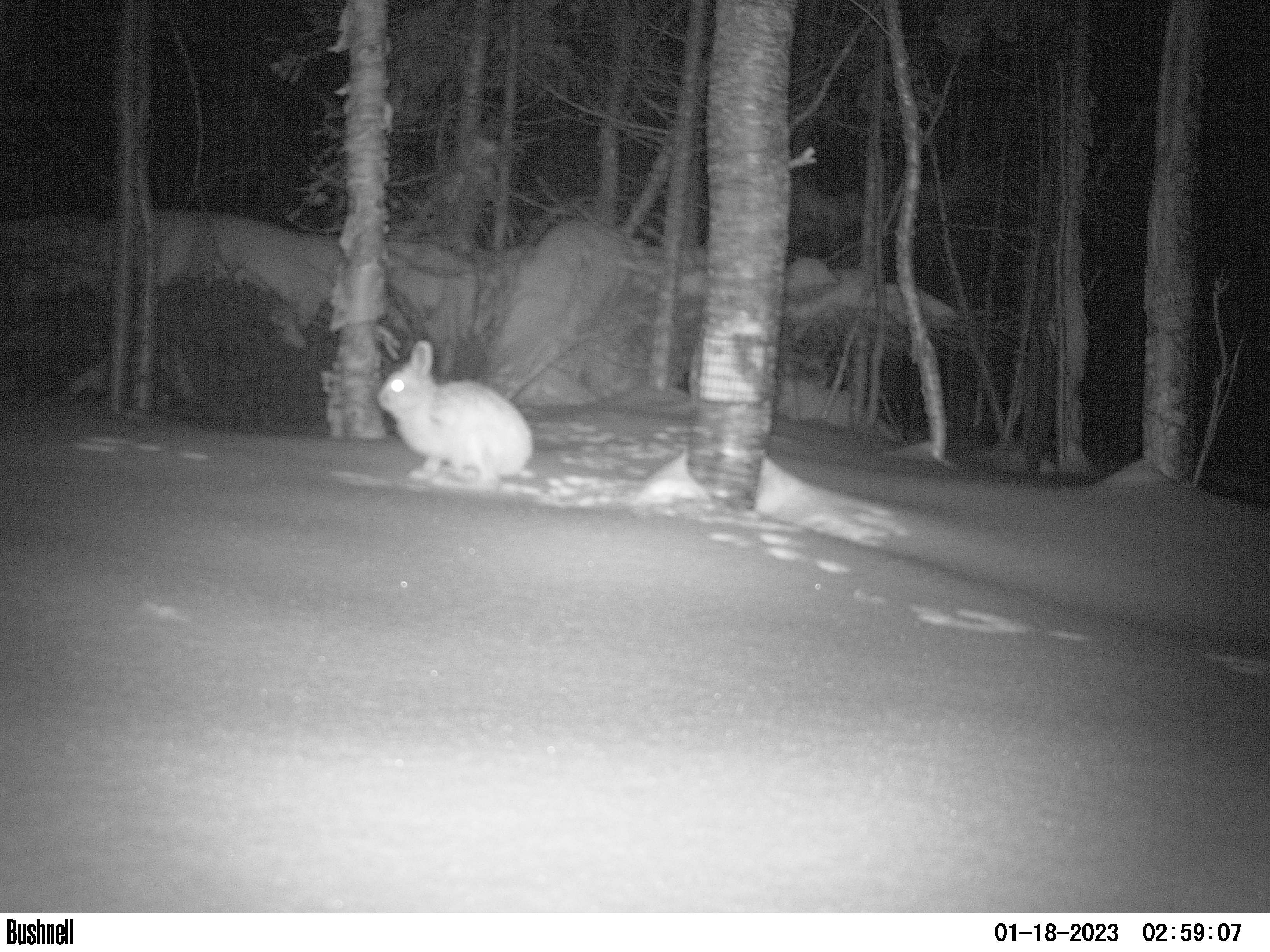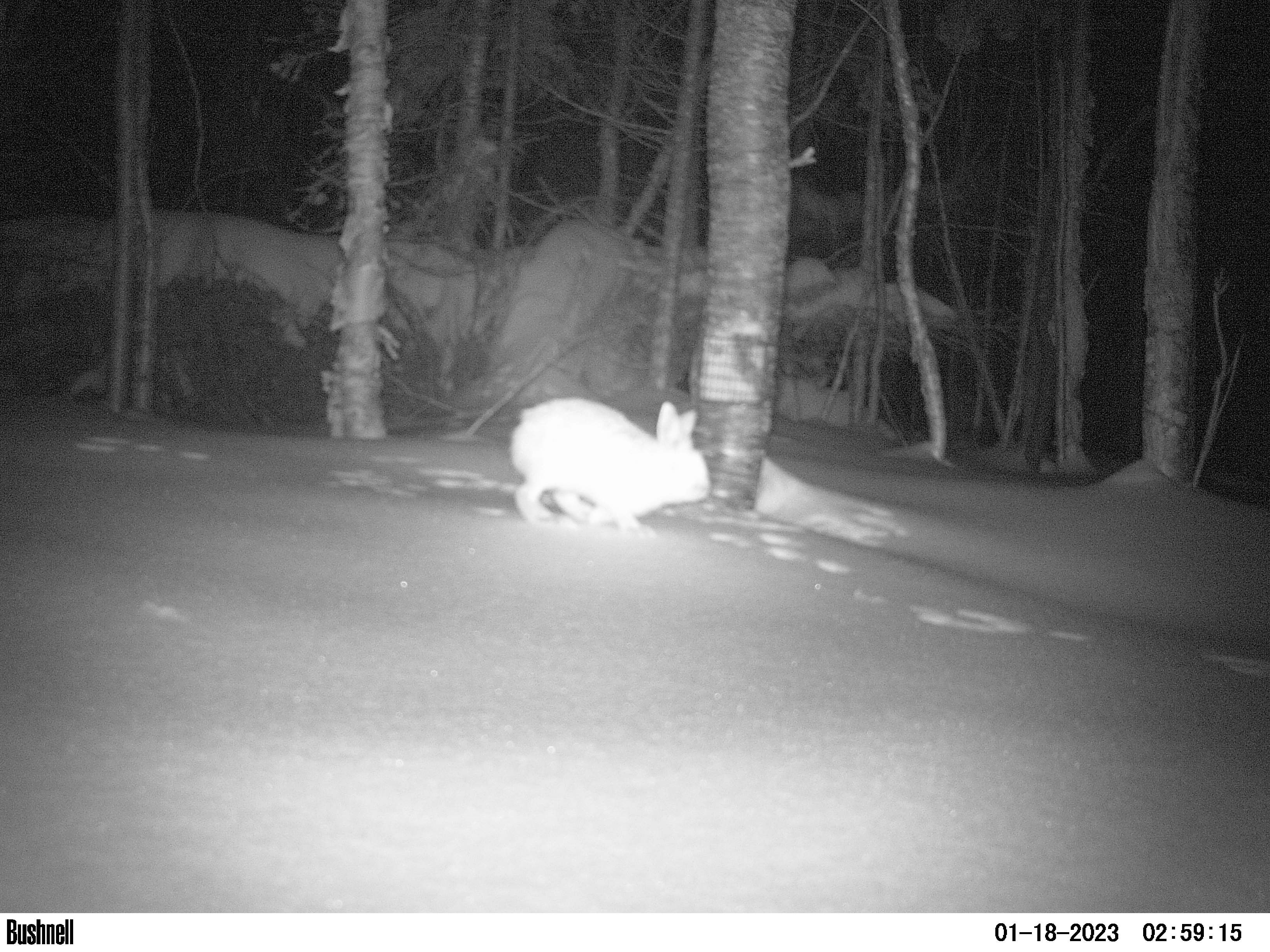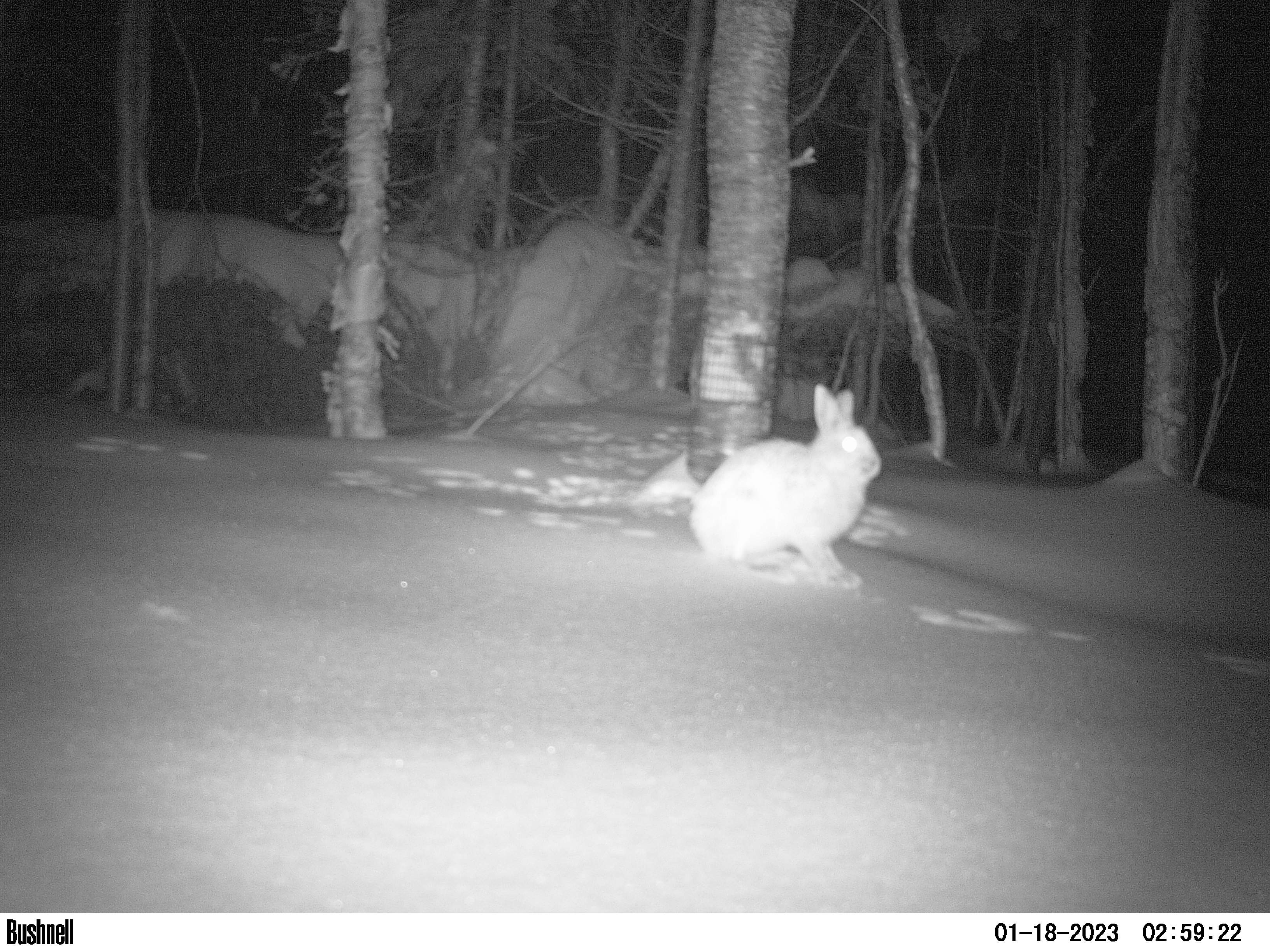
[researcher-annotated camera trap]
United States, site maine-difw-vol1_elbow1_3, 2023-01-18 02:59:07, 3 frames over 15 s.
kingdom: Animalia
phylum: Chordata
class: Mammalia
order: Lagomorpha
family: Leporidae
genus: Lepus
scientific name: Lepus americanus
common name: snowshoe hare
Snowshoe hare (Lepus americanus).